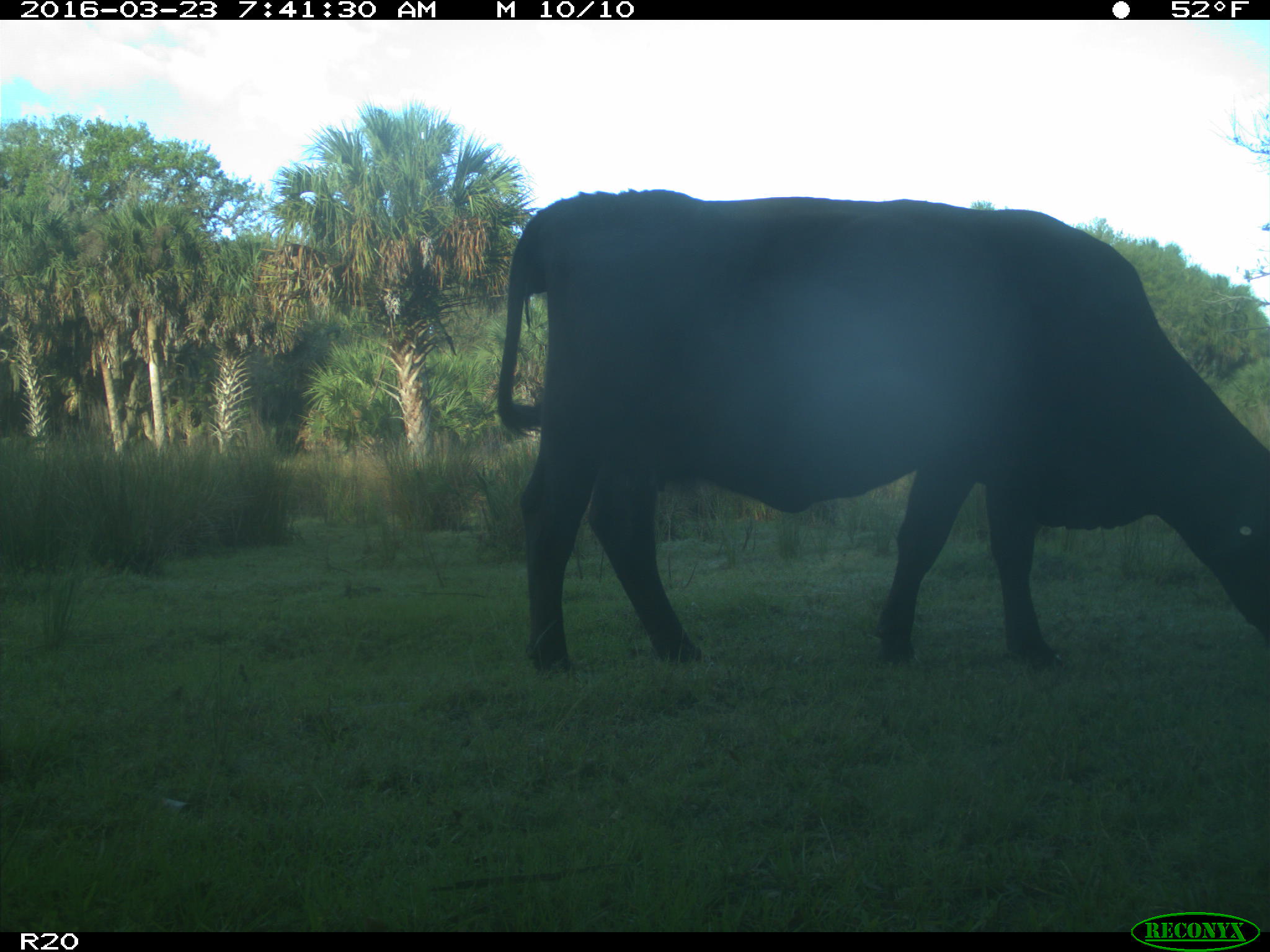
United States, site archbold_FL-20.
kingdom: Animalia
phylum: Chordata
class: Mammalia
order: Artiodactyla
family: Bovidae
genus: Bos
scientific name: Bos taurus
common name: domestic cow